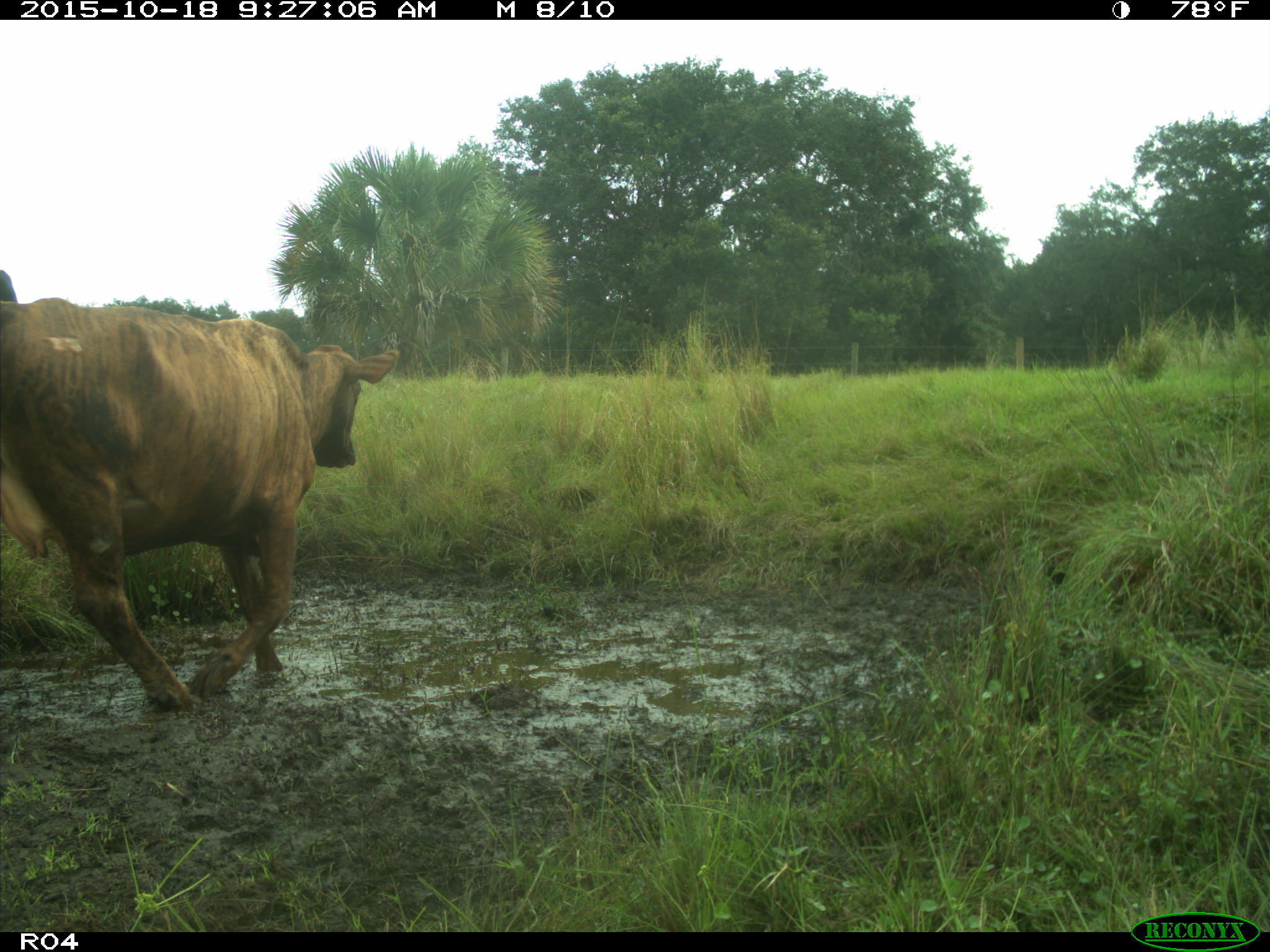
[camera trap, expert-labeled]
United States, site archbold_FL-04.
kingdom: Animalia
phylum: Chordata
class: Mammalia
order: Artiodactyla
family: Bovidae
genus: Bos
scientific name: Bos taurus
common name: domestic cow